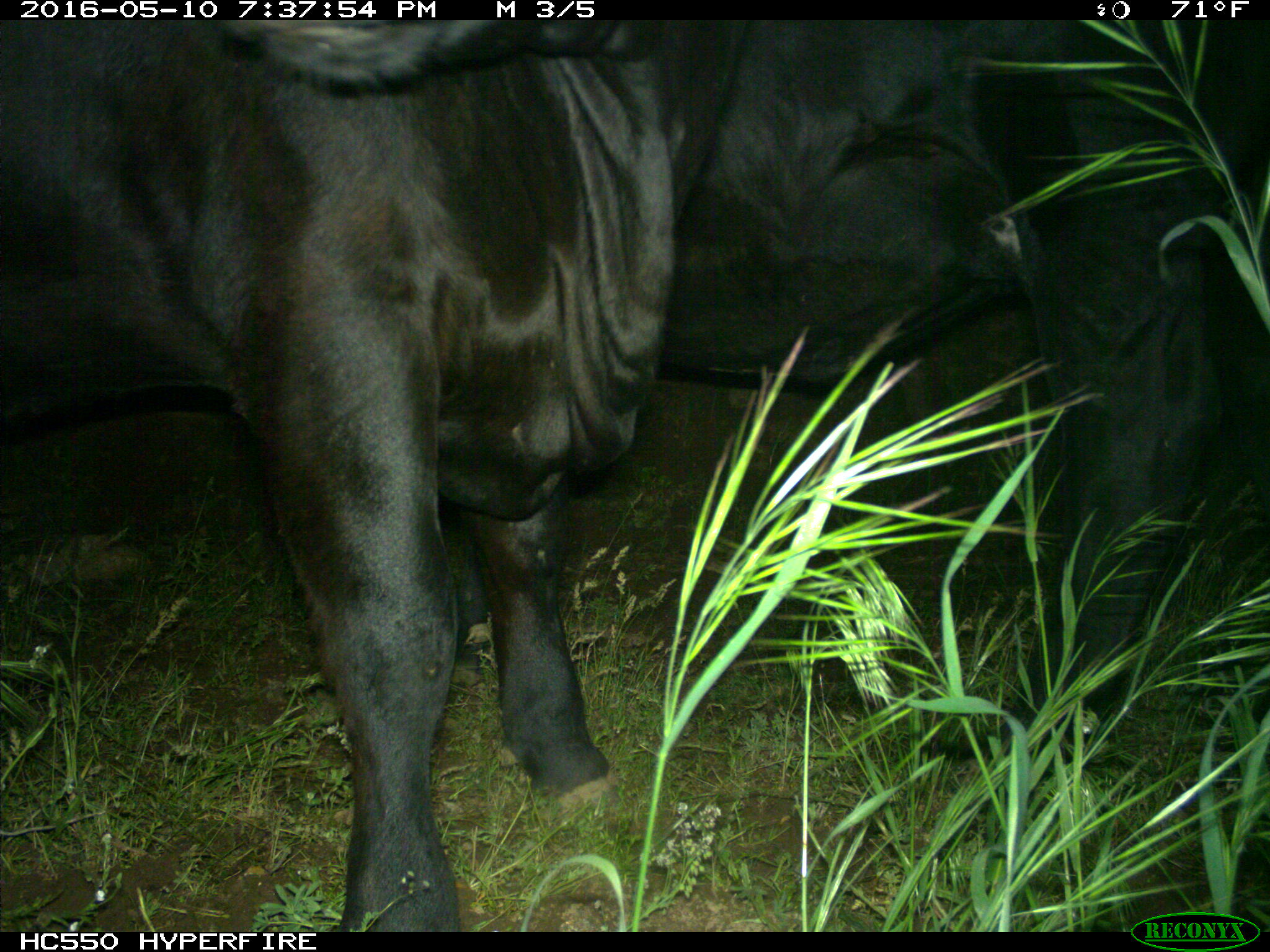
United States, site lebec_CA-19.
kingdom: Animalia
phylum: Chordata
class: Mammalia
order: Artiodactyla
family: Bovidae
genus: Bos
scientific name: Bos taurus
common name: domestic cow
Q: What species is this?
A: Bos taurus (domestic cow).